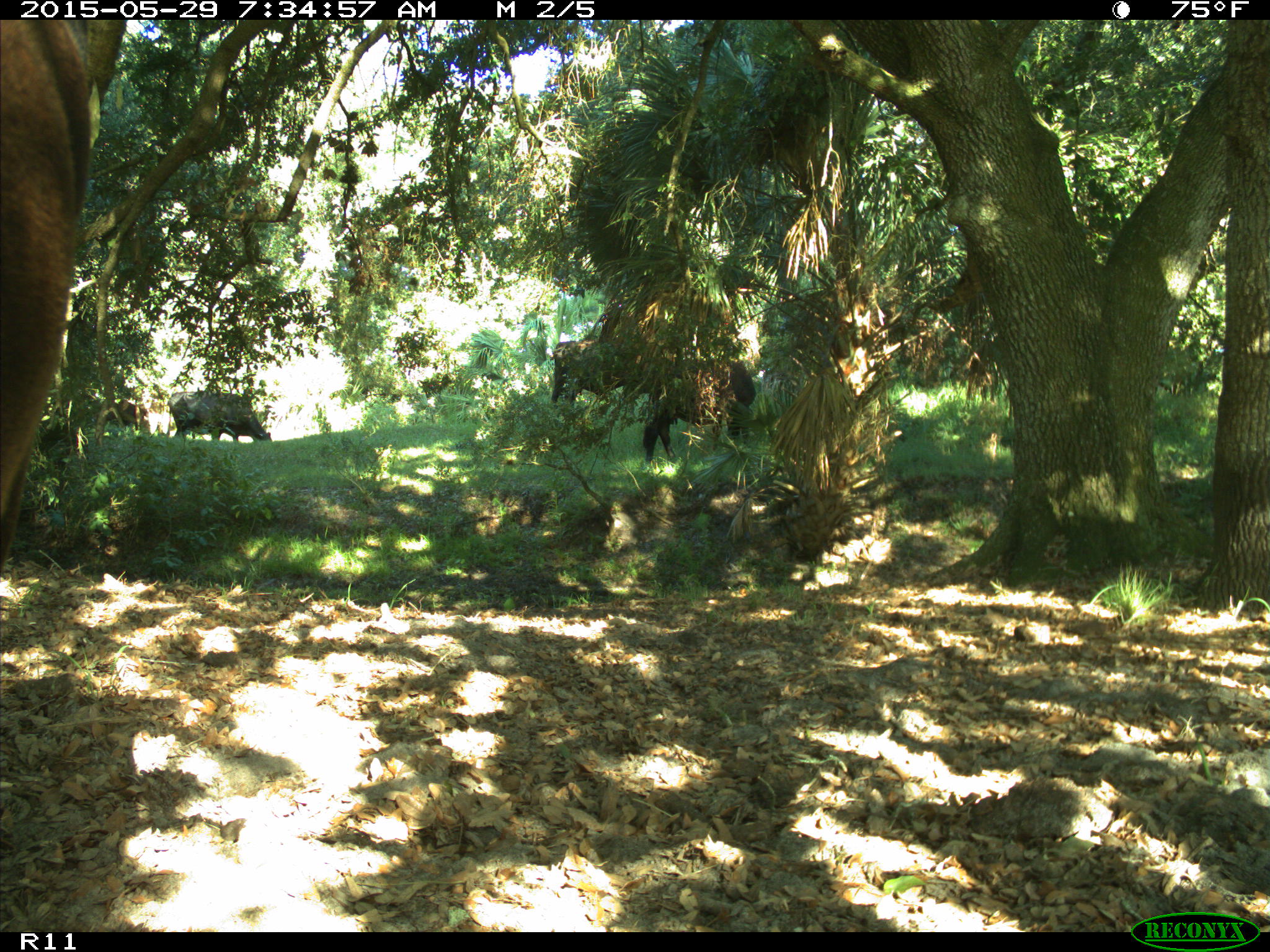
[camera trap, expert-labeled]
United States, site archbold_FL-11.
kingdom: Animalia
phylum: Chordata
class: Mammalia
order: Artiodactyla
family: Bovidae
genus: Bos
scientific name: Bos taurus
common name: domestic cow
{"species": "Bos taurus (domestic cow)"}